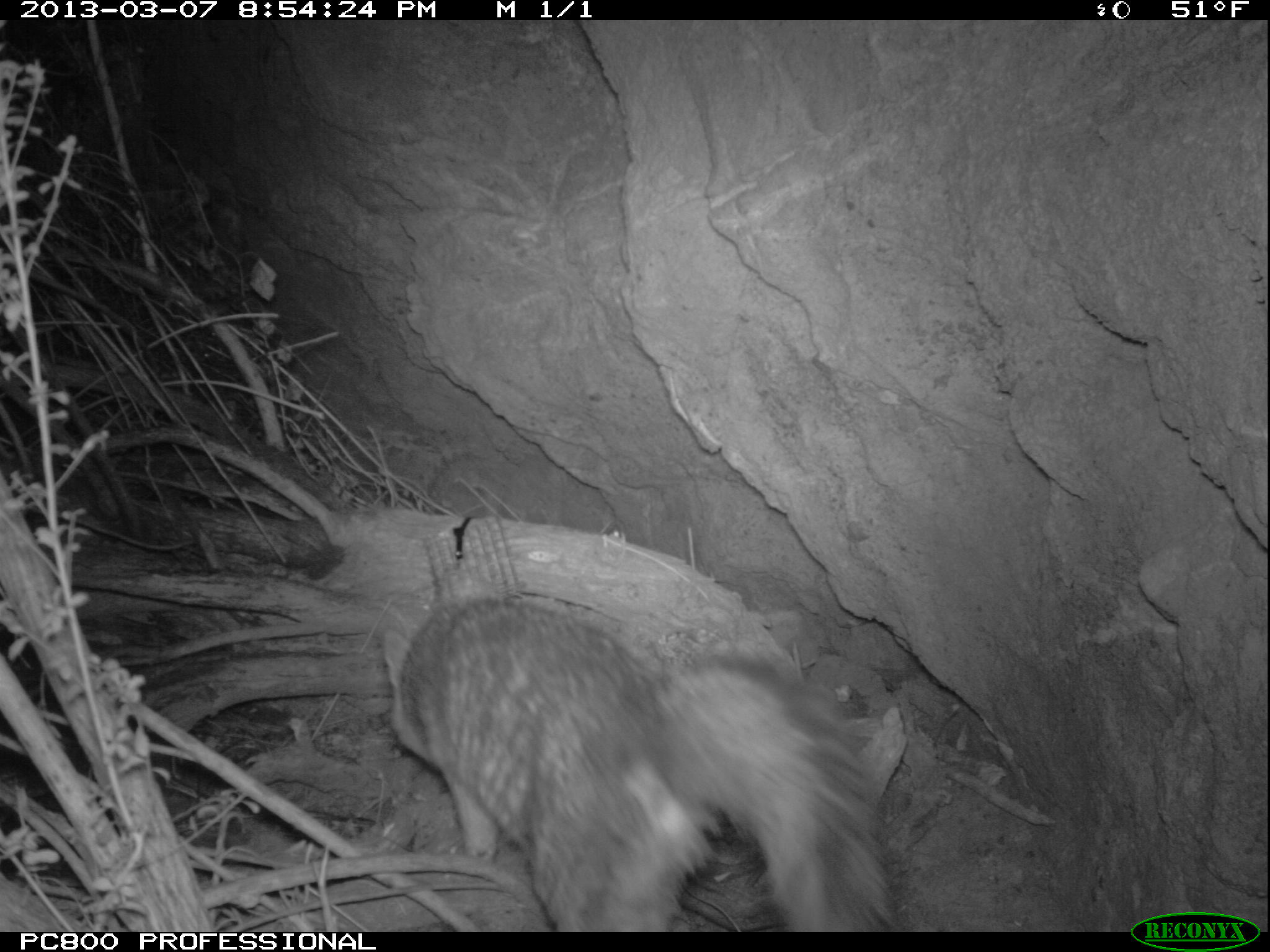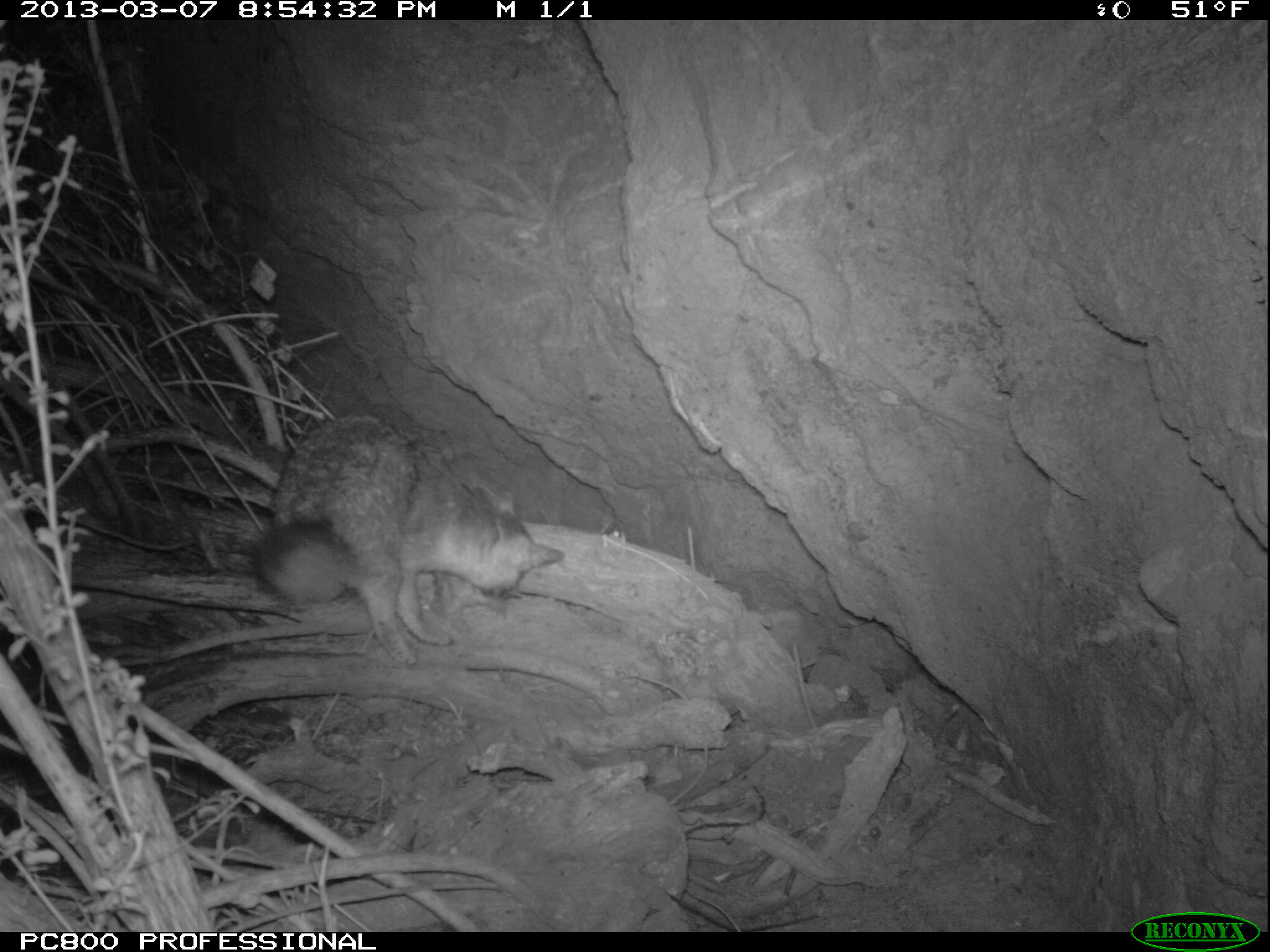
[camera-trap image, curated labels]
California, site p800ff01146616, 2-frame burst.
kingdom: Animalia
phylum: Chordata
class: Mammalia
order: Carnivora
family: Canidae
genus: Urocyon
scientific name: Urocyon littoralis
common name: island fox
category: fox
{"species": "fox (island fox) (Urocyon littoralis)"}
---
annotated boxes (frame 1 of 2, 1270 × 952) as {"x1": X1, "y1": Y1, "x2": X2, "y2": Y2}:
fox: {"x1": 381, "y1": 597, "x2": 897, "y2": 932}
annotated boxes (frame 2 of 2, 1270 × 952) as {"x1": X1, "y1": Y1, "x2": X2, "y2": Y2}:
fox: {"x1": 257, "y1": 409, "x2": 563, "y2": 666}